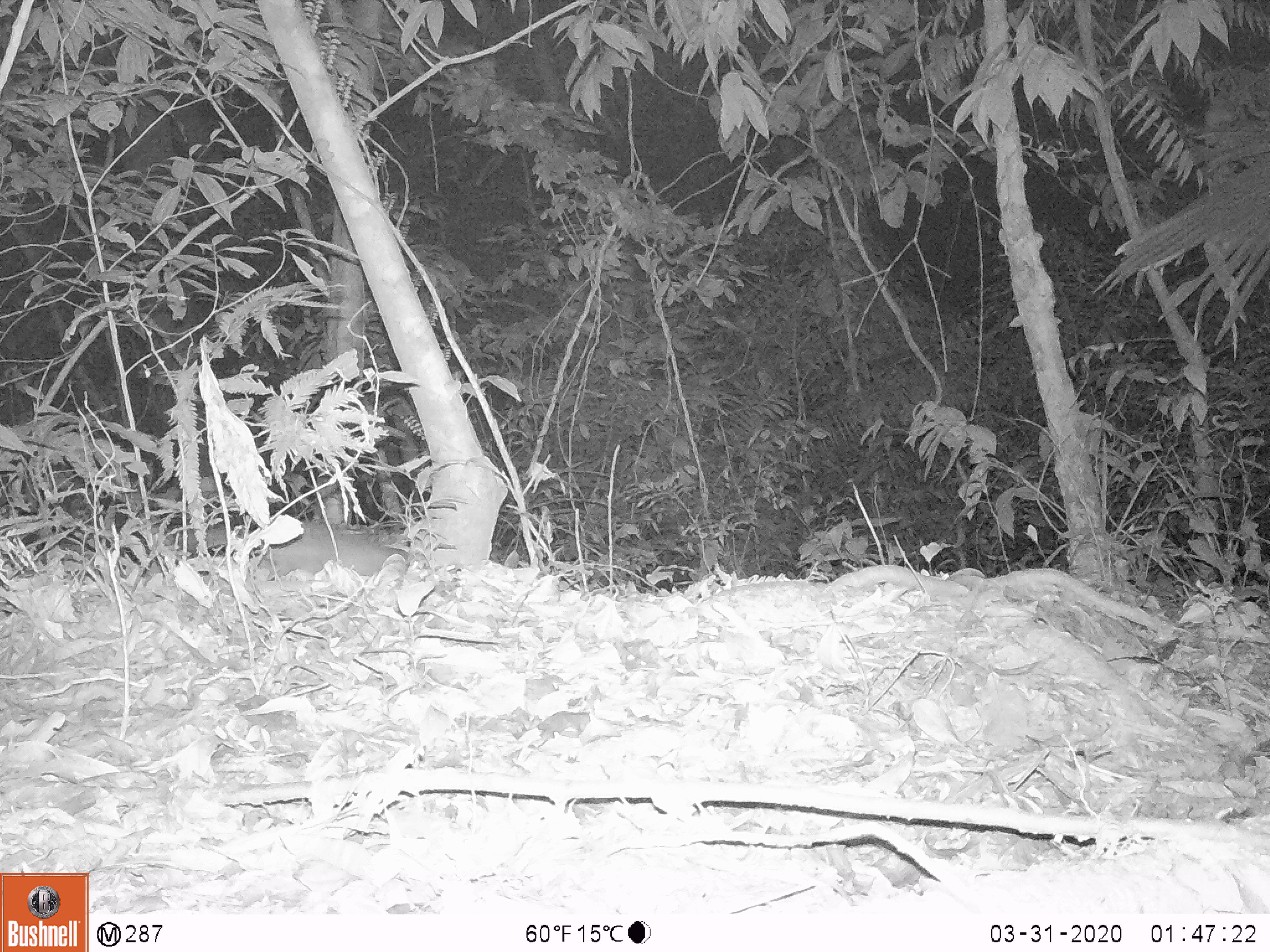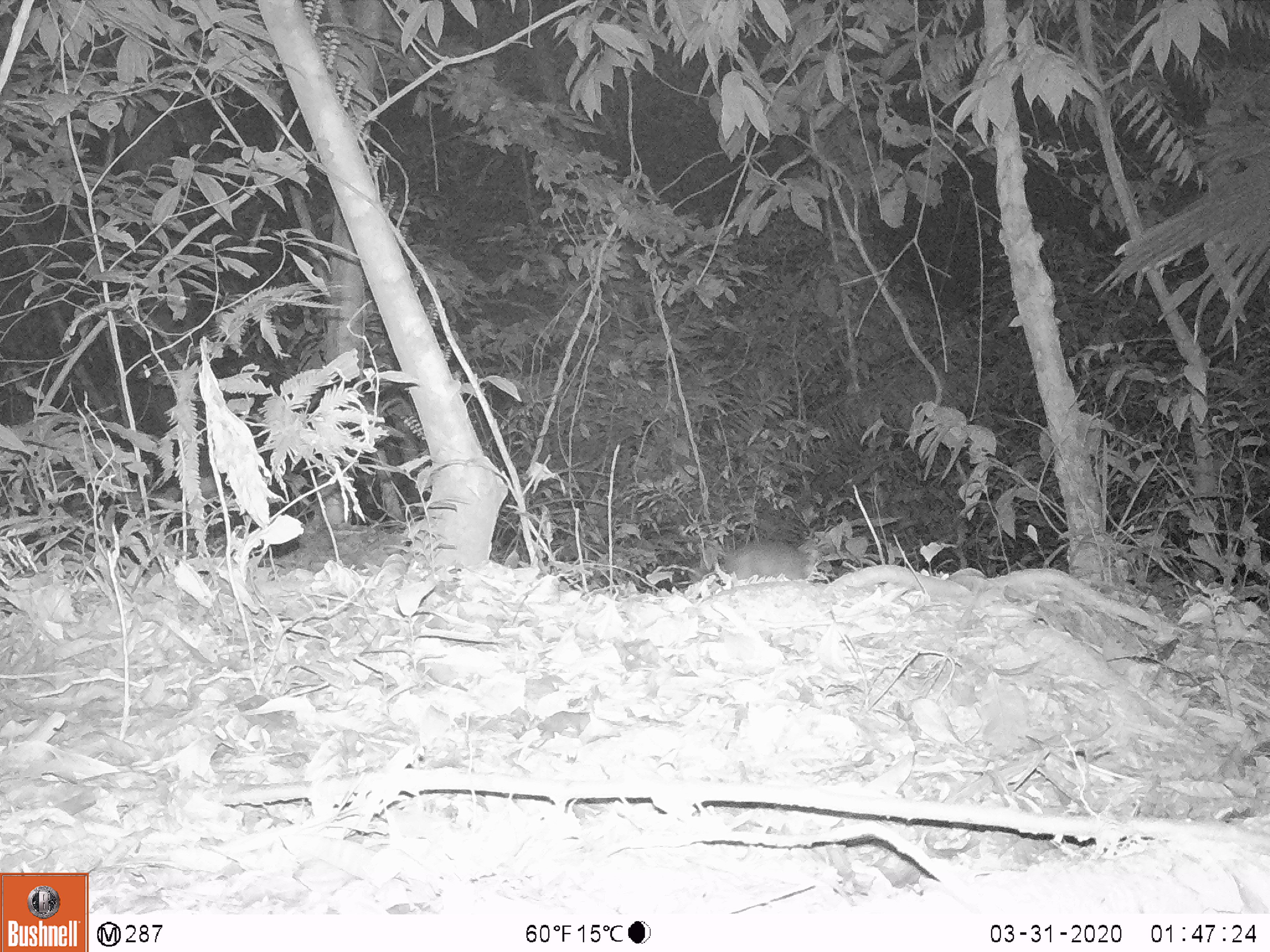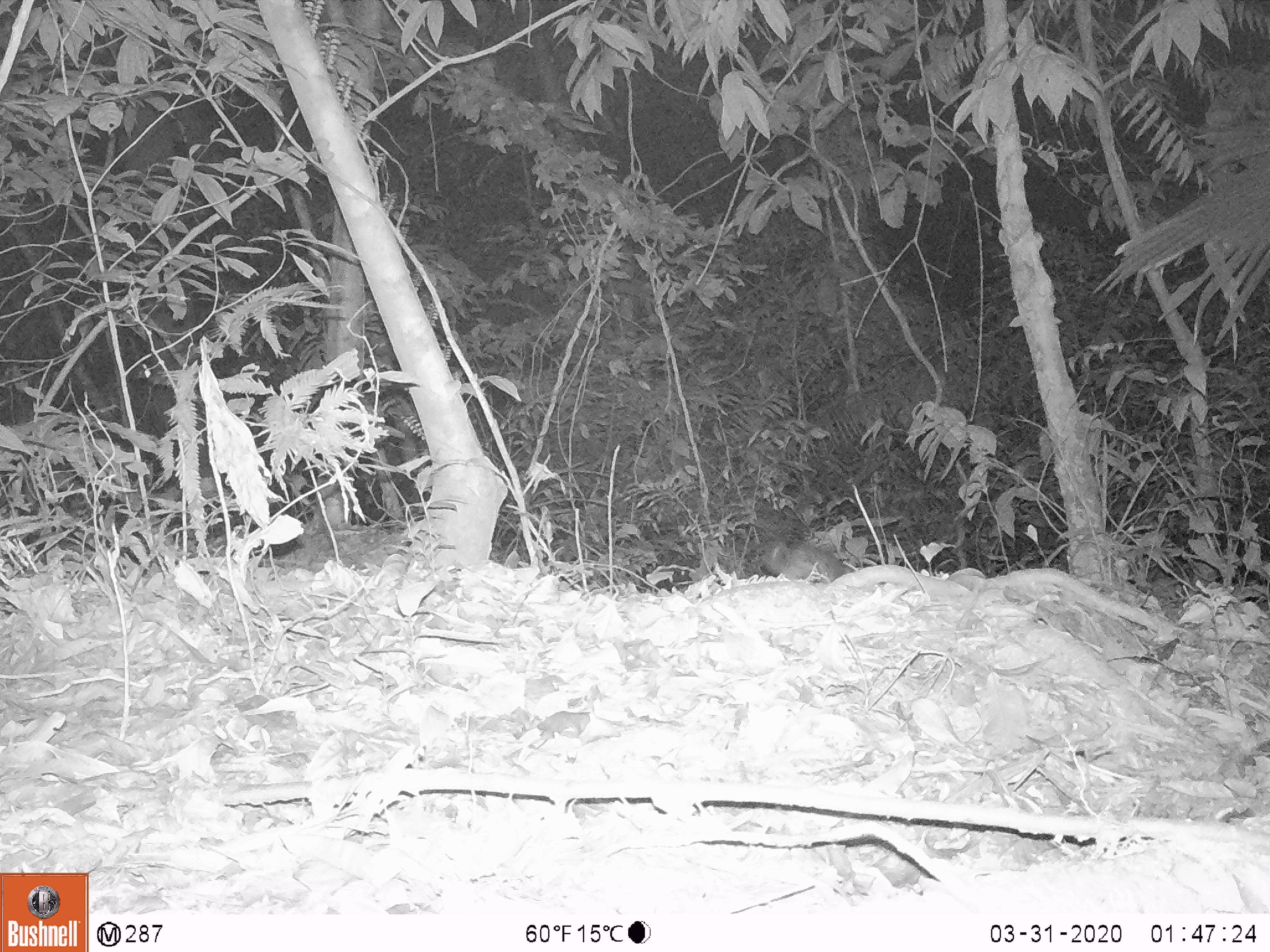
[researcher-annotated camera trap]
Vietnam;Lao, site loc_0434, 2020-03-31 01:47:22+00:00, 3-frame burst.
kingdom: Animalia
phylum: Chordata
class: Mammalia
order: Carnivora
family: Mustelidae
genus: Melogale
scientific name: Melogale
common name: ferret badger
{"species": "ferret badger (Melogale)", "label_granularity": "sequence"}